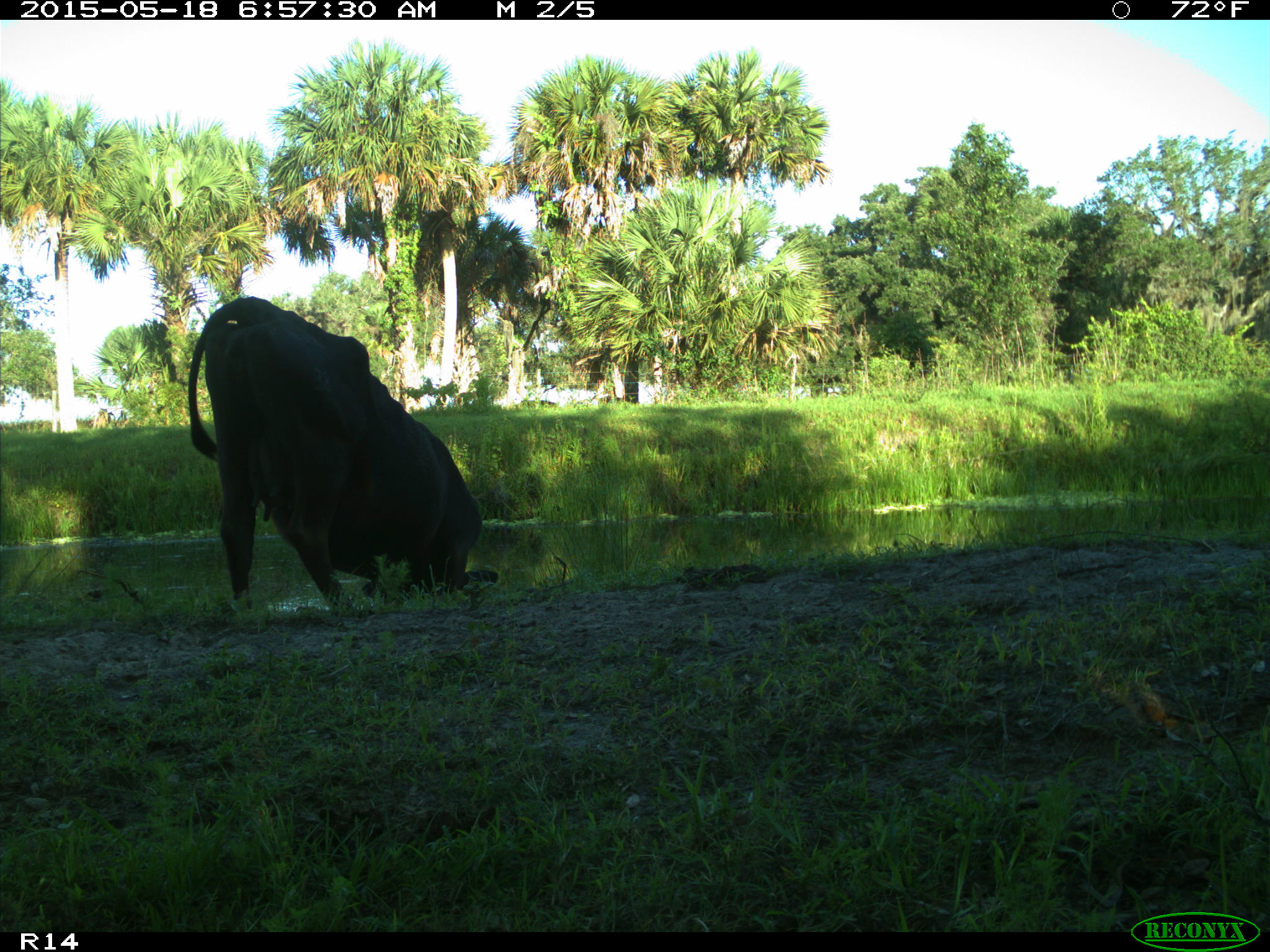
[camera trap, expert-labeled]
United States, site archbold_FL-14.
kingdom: Animalia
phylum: Chordata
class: Mammalia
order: Artiodactyla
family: Bovidae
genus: Bos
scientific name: Bos taurus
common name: domestic cow